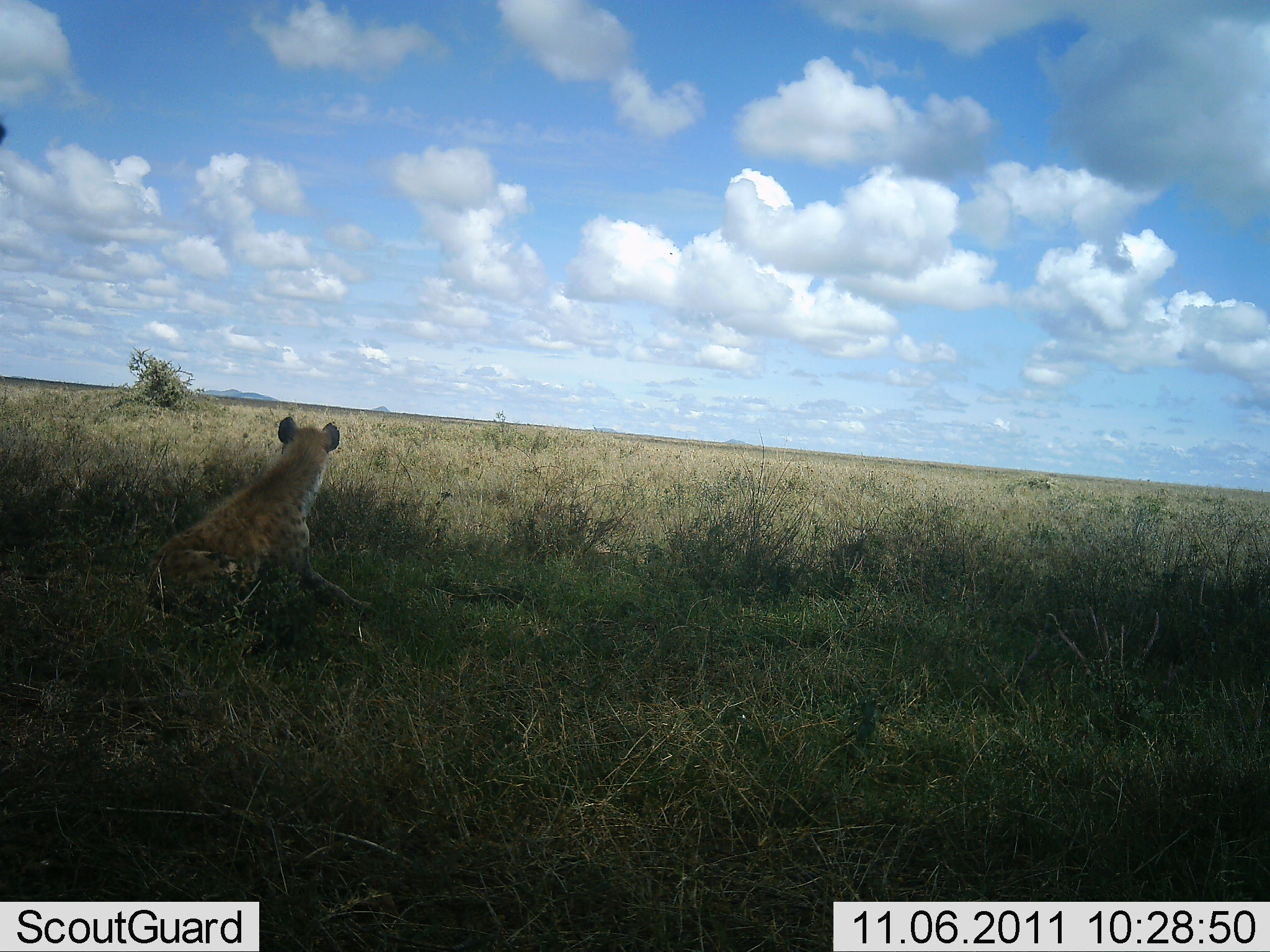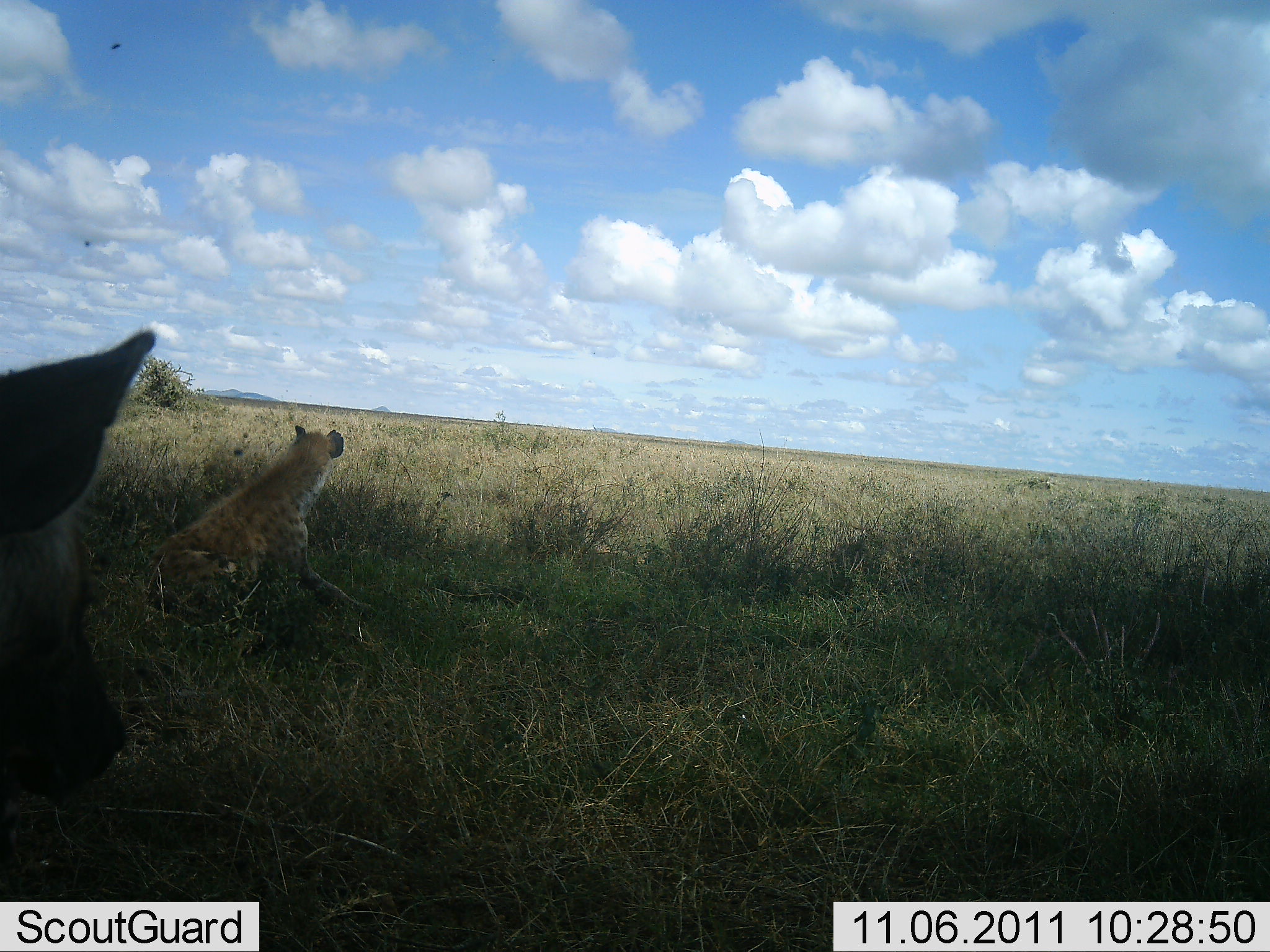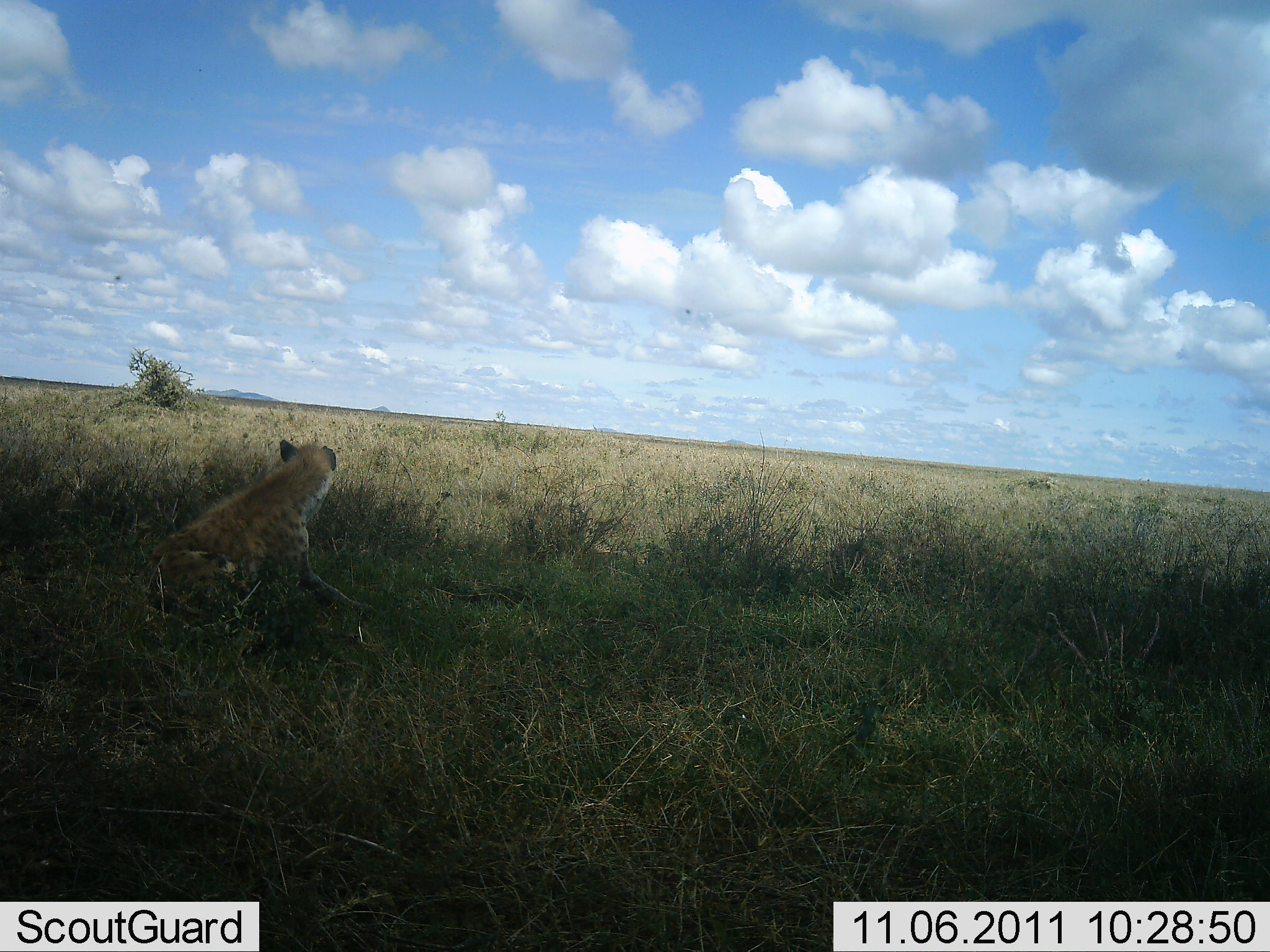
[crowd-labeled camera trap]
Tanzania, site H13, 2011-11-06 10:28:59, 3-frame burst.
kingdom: Animalia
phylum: Chordata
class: Mammalia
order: Carnivora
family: Hyaenidae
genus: Crocuta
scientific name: Crocuta crocuta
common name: spotted hyena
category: hyenaspotted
Hyenaspotted (spotted hyena) (Crocuta crocuta), count 2. Behavior (volunteer vote fractions): standing 21%, resting 86%, moving 21%, interacting 0%. Young present (vote fraction): 0%. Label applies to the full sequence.